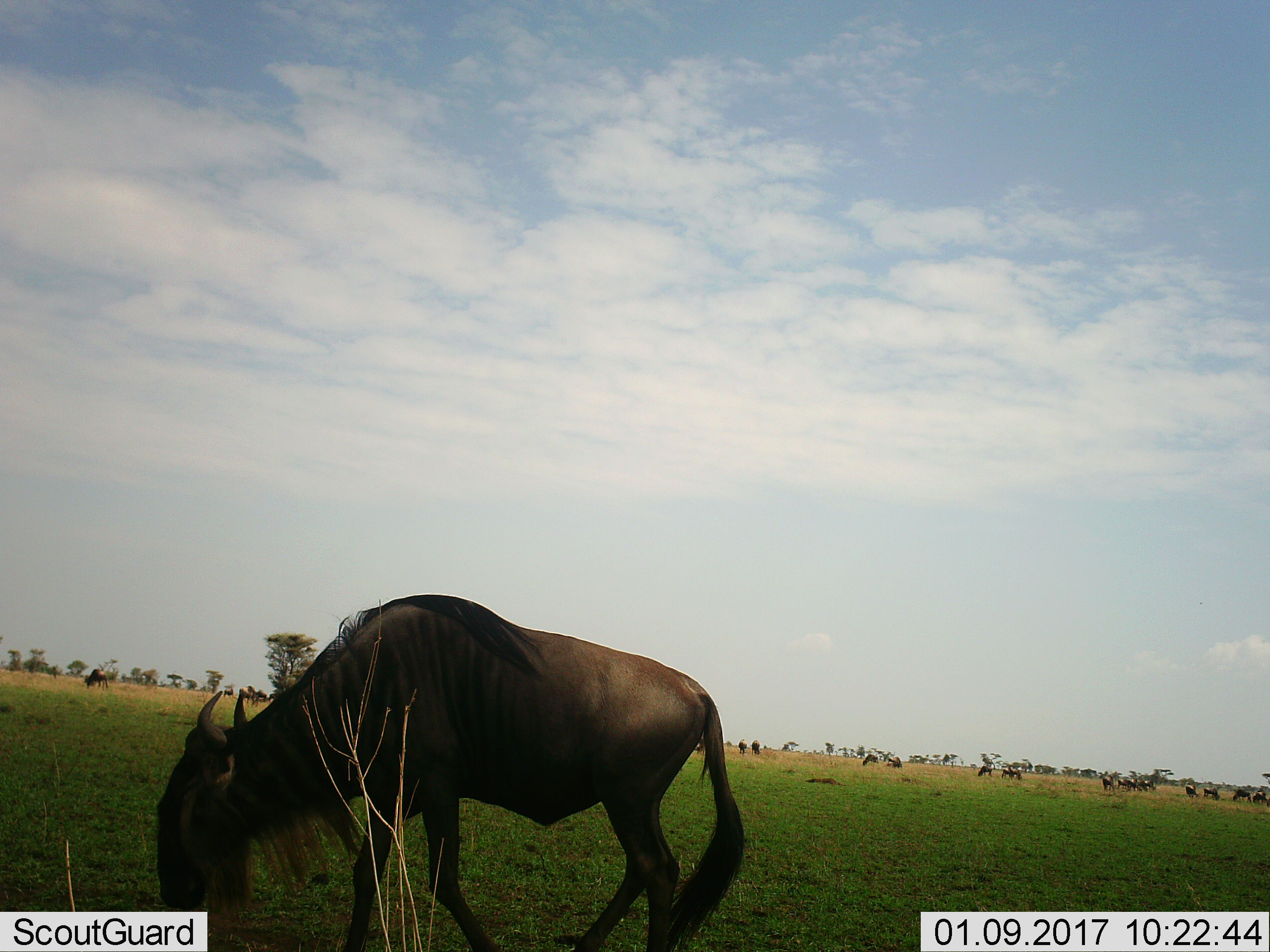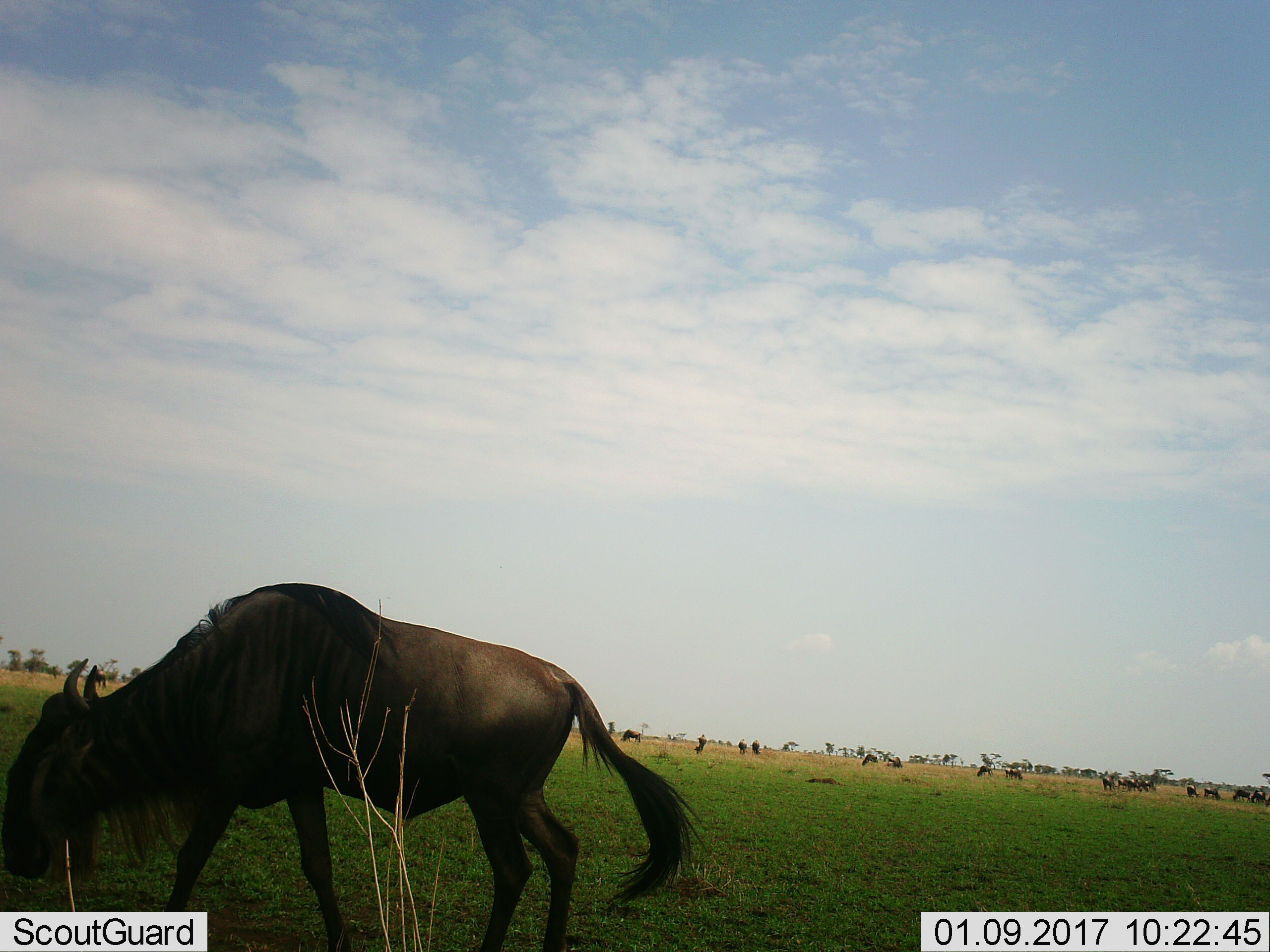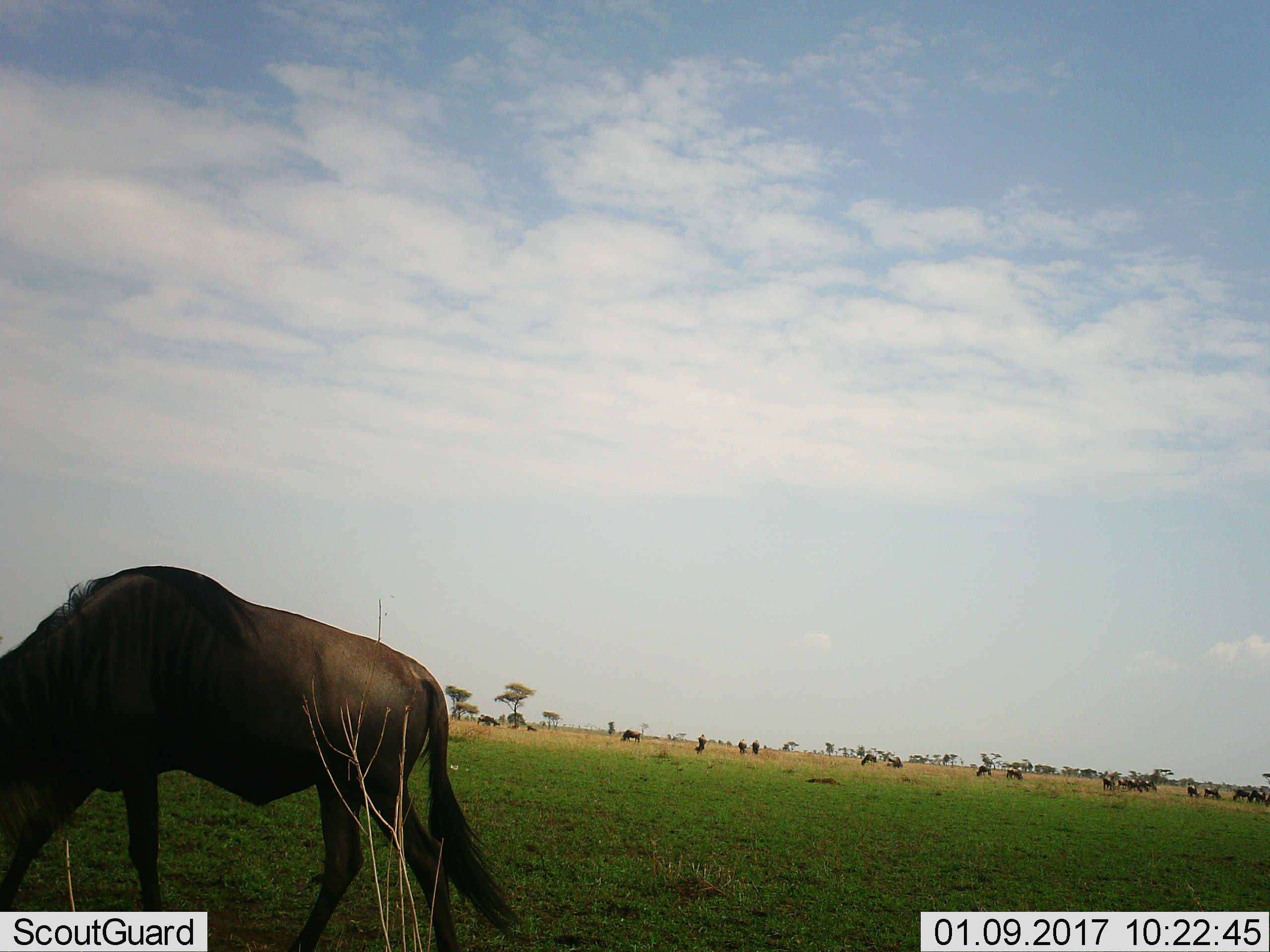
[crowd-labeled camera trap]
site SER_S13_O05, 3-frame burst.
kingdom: Animalia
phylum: Chordata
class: Mammalia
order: Artiodactyla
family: Bovidae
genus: Connochaetes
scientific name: Connochaetes taurinus taurinus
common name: blue wildebeest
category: wildebeestblue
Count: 11-50.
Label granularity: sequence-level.